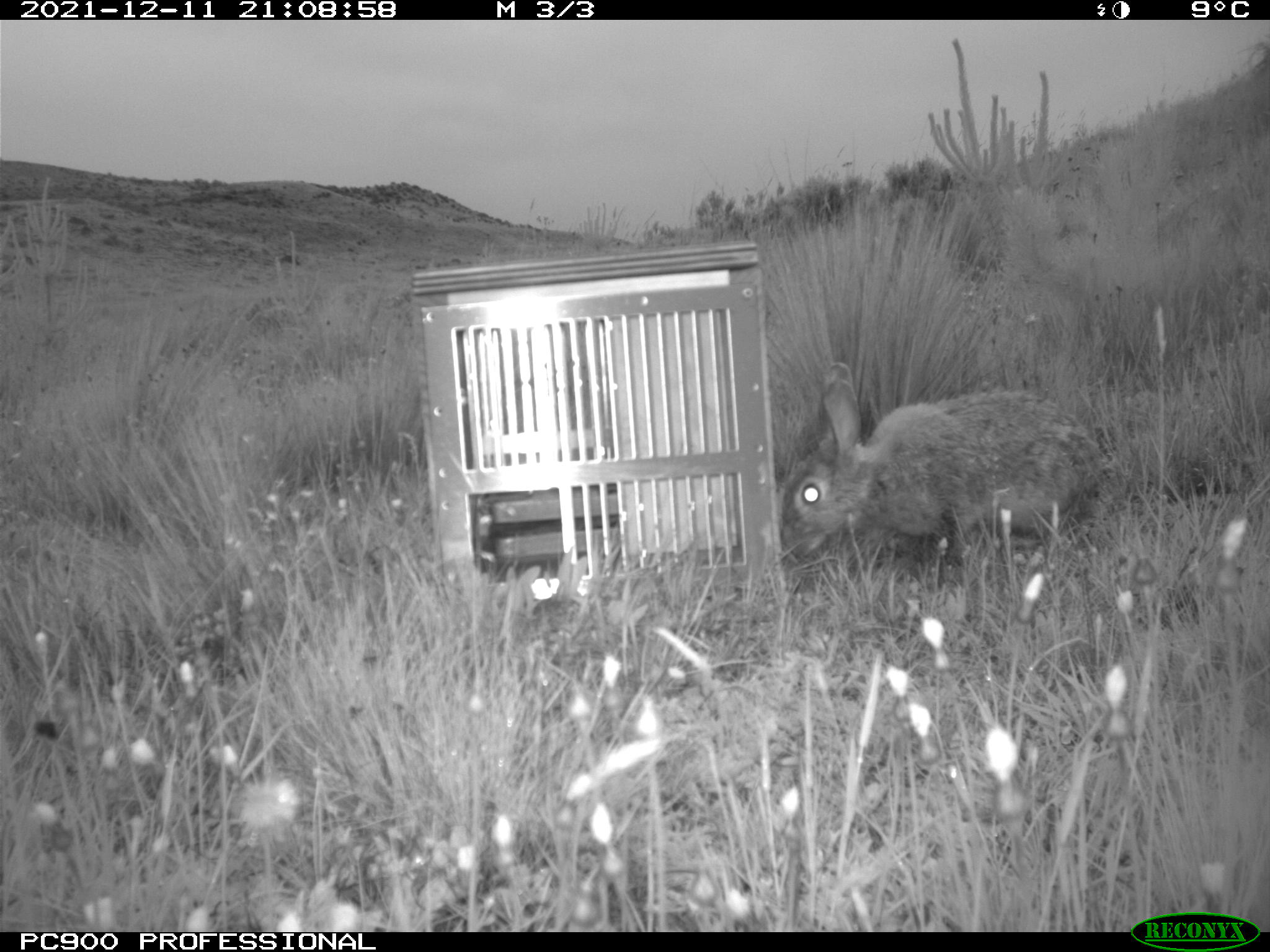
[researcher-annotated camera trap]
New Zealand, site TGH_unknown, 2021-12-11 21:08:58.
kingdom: Animalia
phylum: Chordata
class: Mammalia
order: Lagomorpha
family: Leporidae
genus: Oryctolagus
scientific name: Oryctolagus cuniculus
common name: european rabbit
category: rabbit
Rabbit (european rabbit) (Oryctolagus cuniculus).